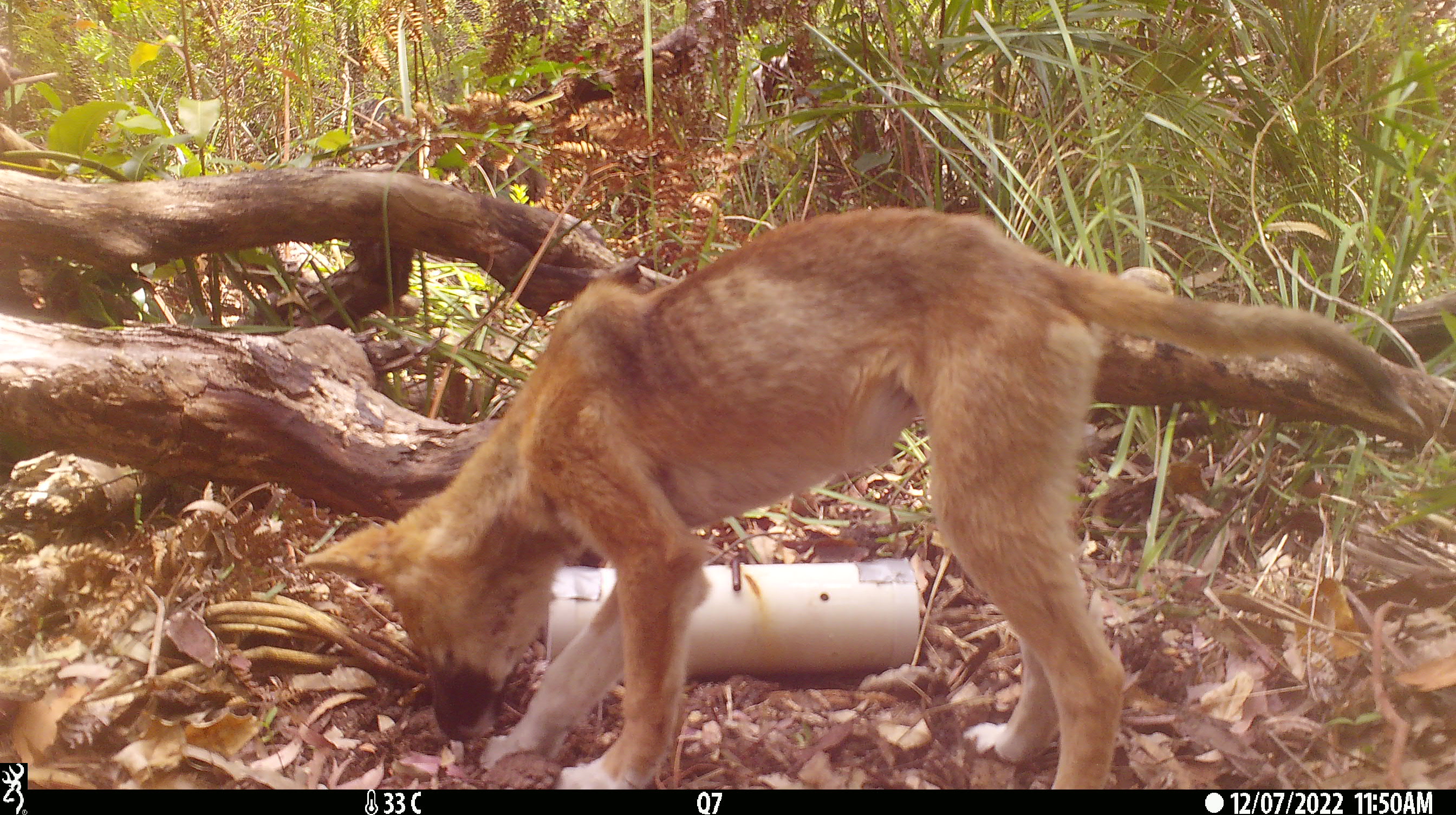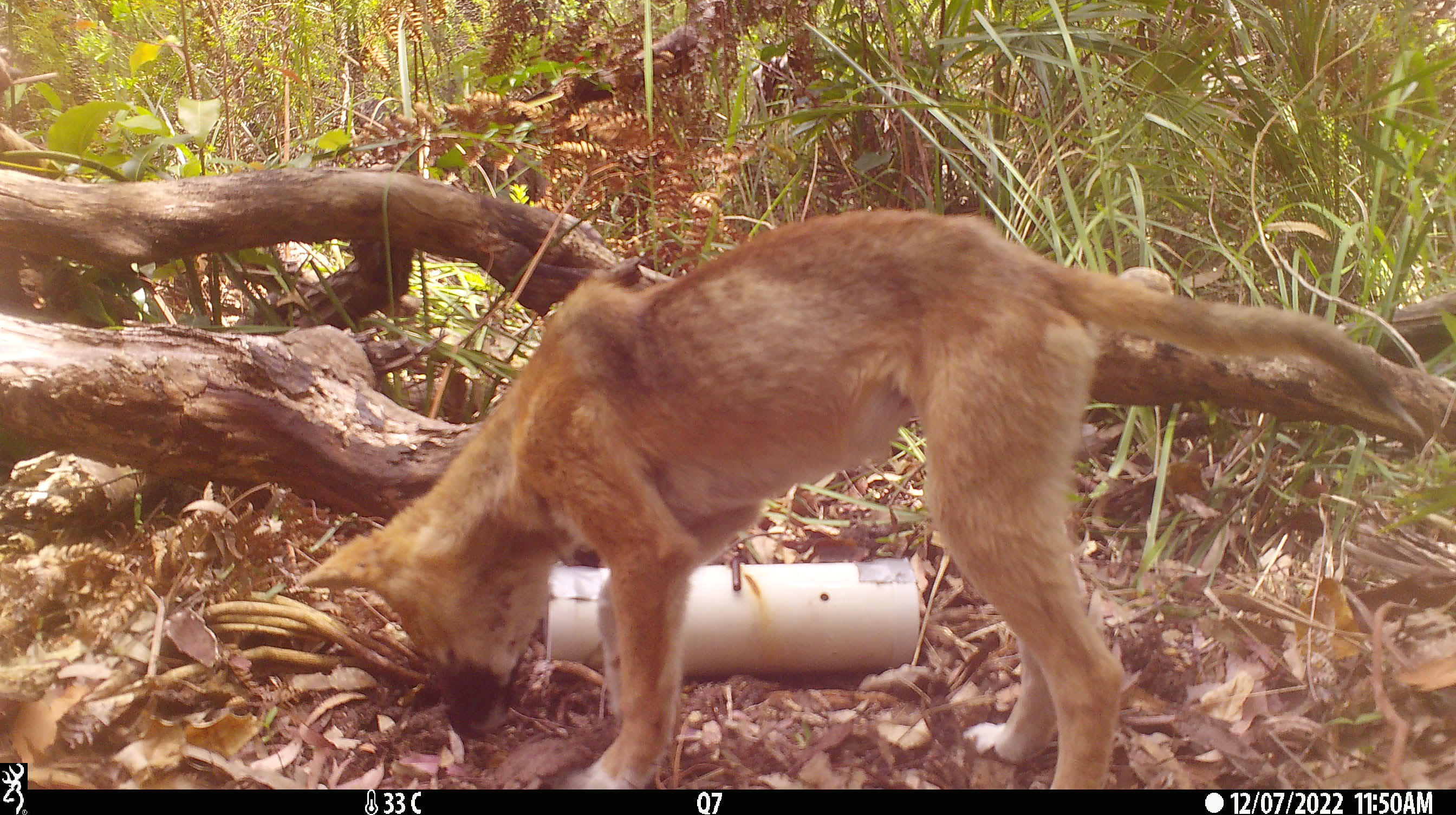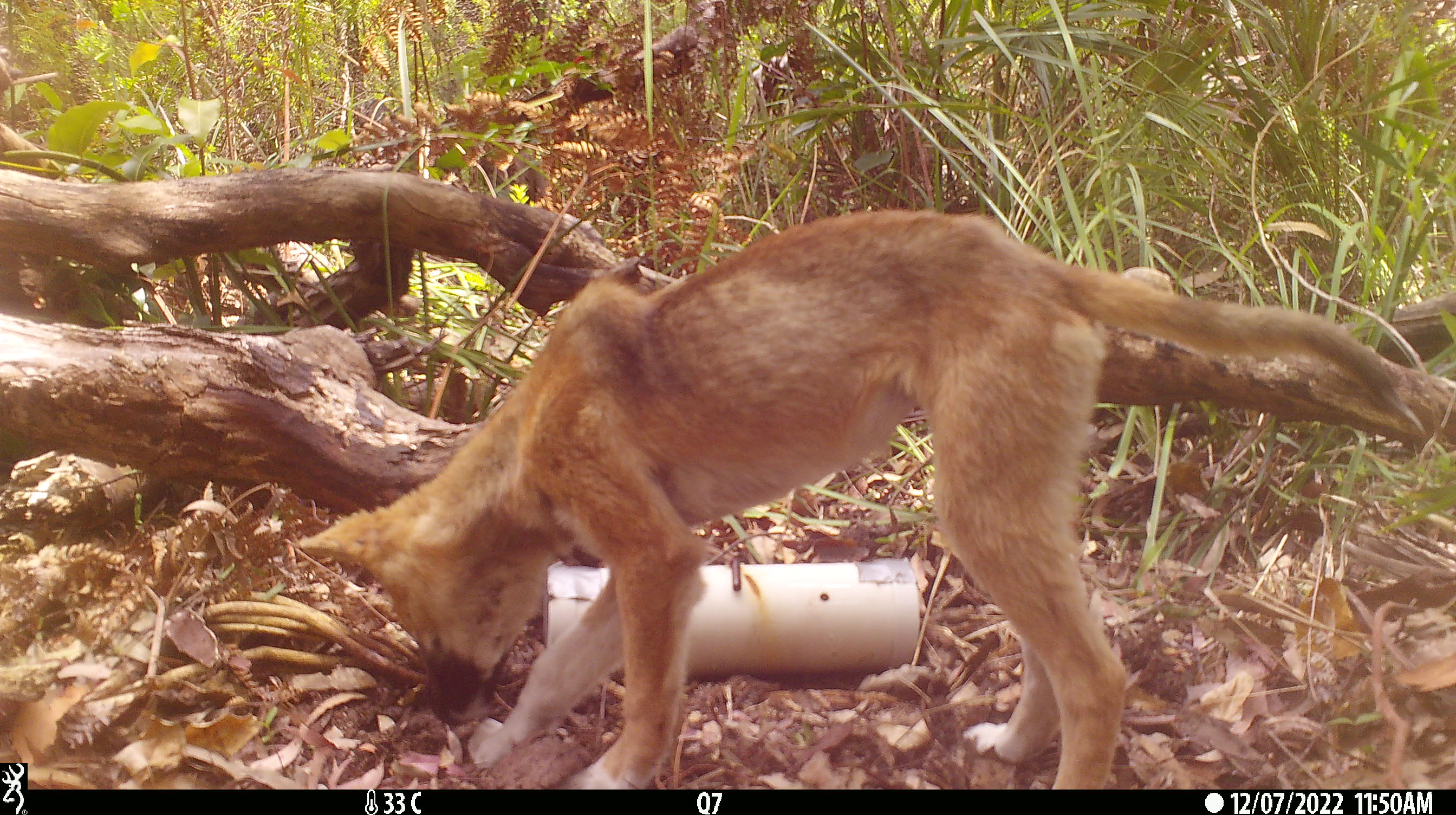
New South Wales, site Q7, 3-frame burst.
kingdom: Animalia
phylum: Chordata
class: Mammalia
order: Carnivora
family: Canidae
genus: Canis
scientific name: Canis familiaris dingo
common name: dingo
Dingo (Canis familiaris dingo).